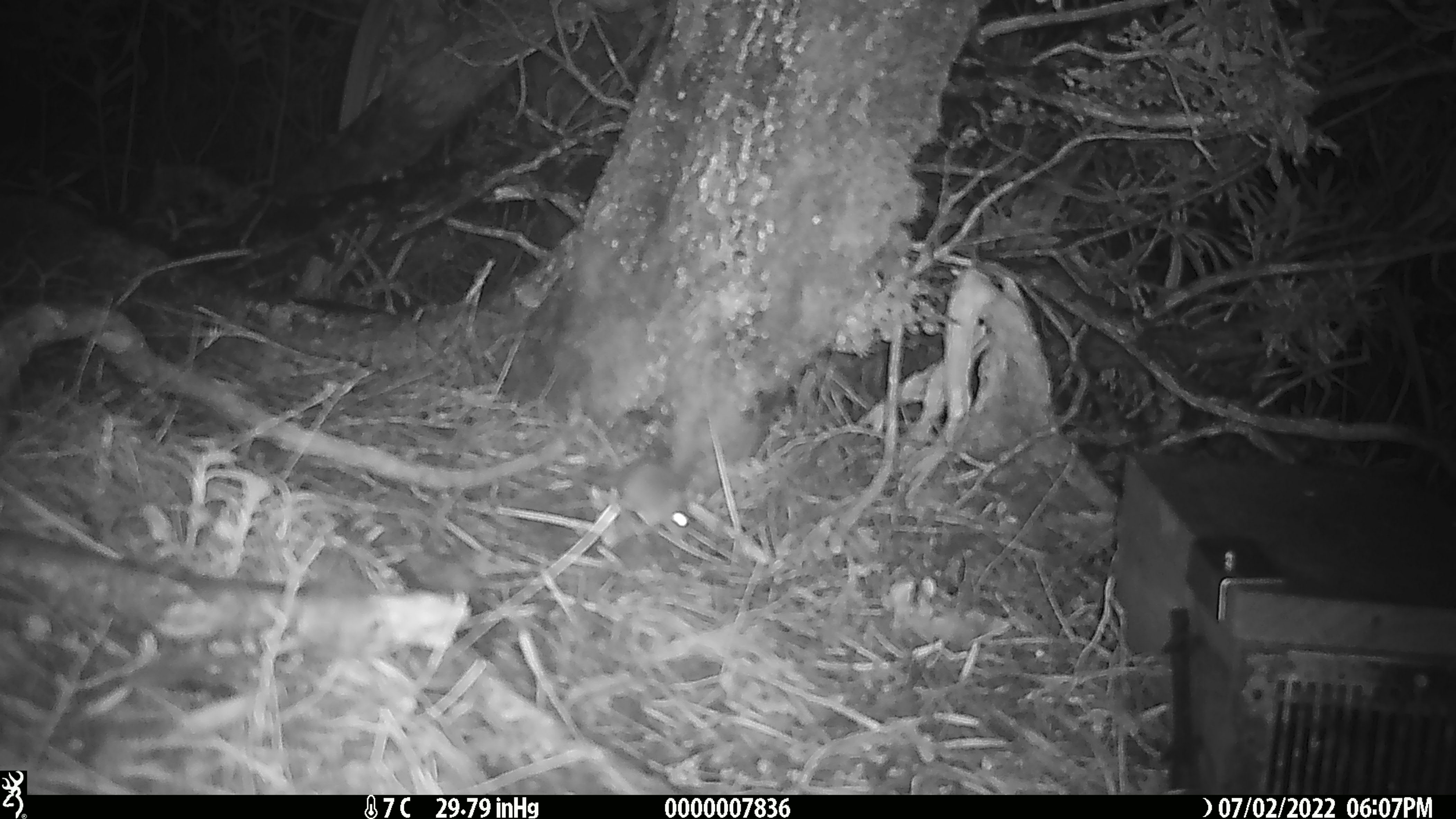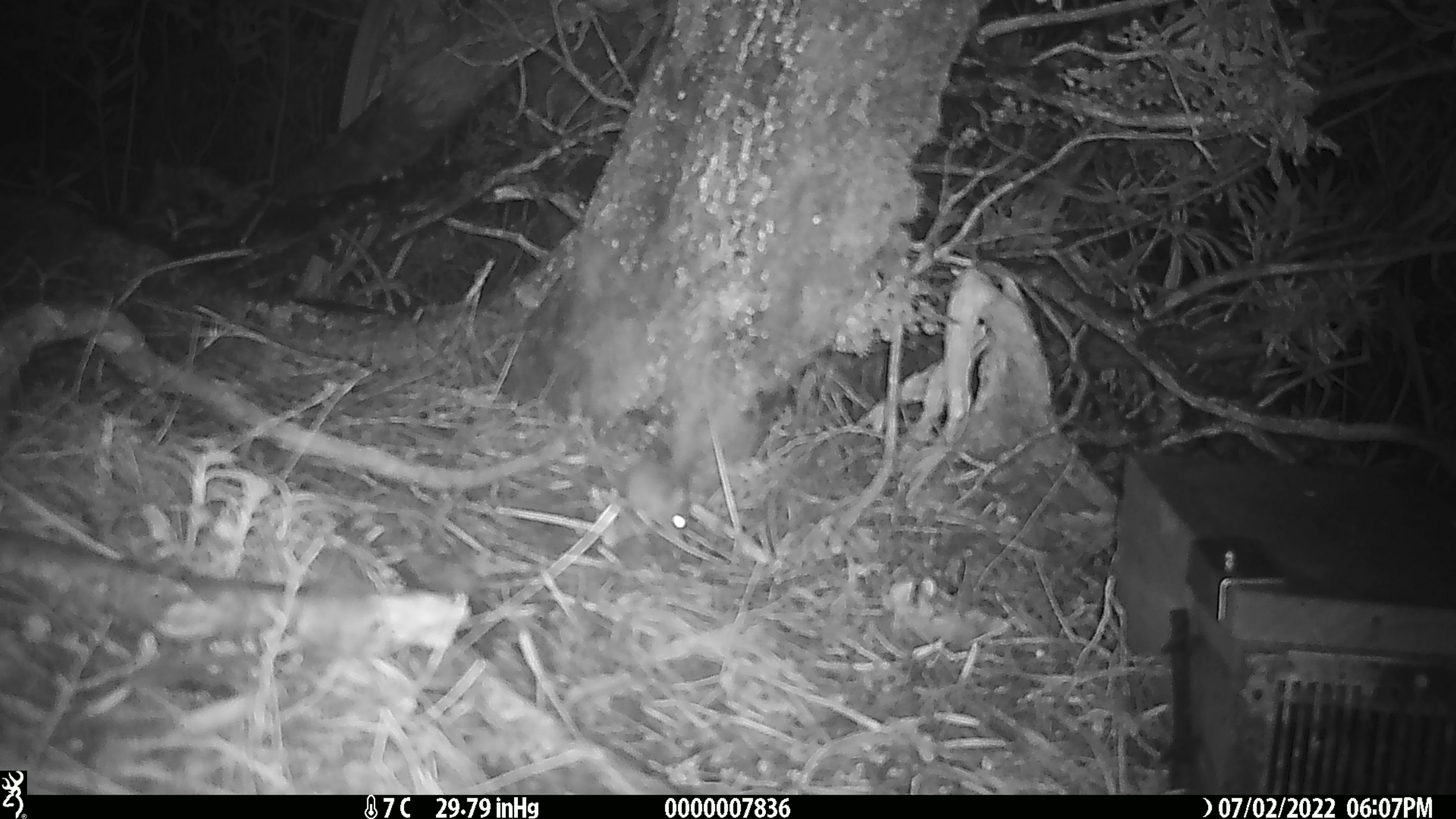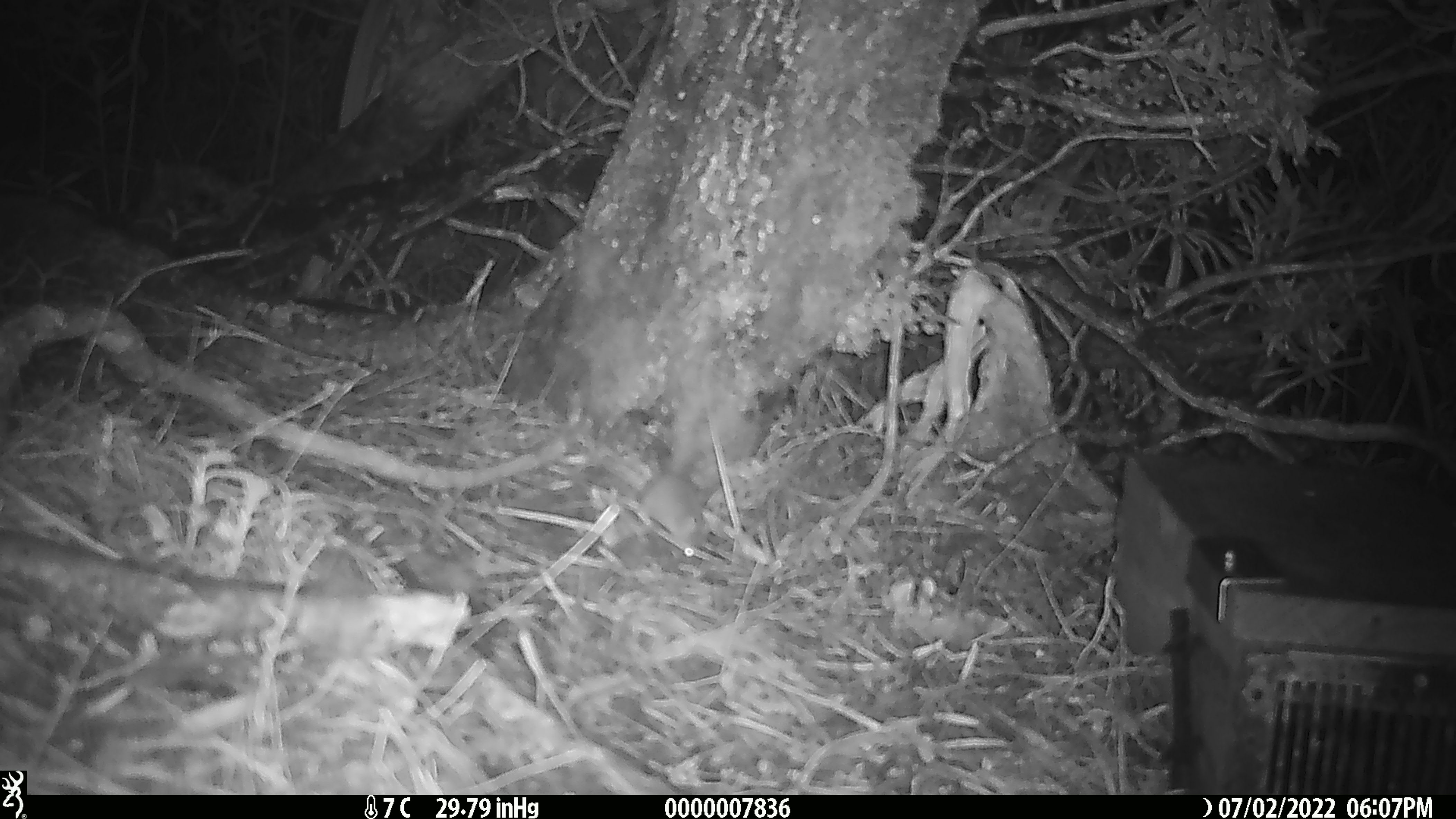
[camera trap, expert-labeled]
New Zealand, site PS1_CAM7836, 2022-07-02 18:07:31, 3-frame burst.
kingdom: Animalia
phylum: Chordata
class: Mammalia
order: Rodentia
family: Muridae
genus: Mus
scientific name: Mus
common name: mouse